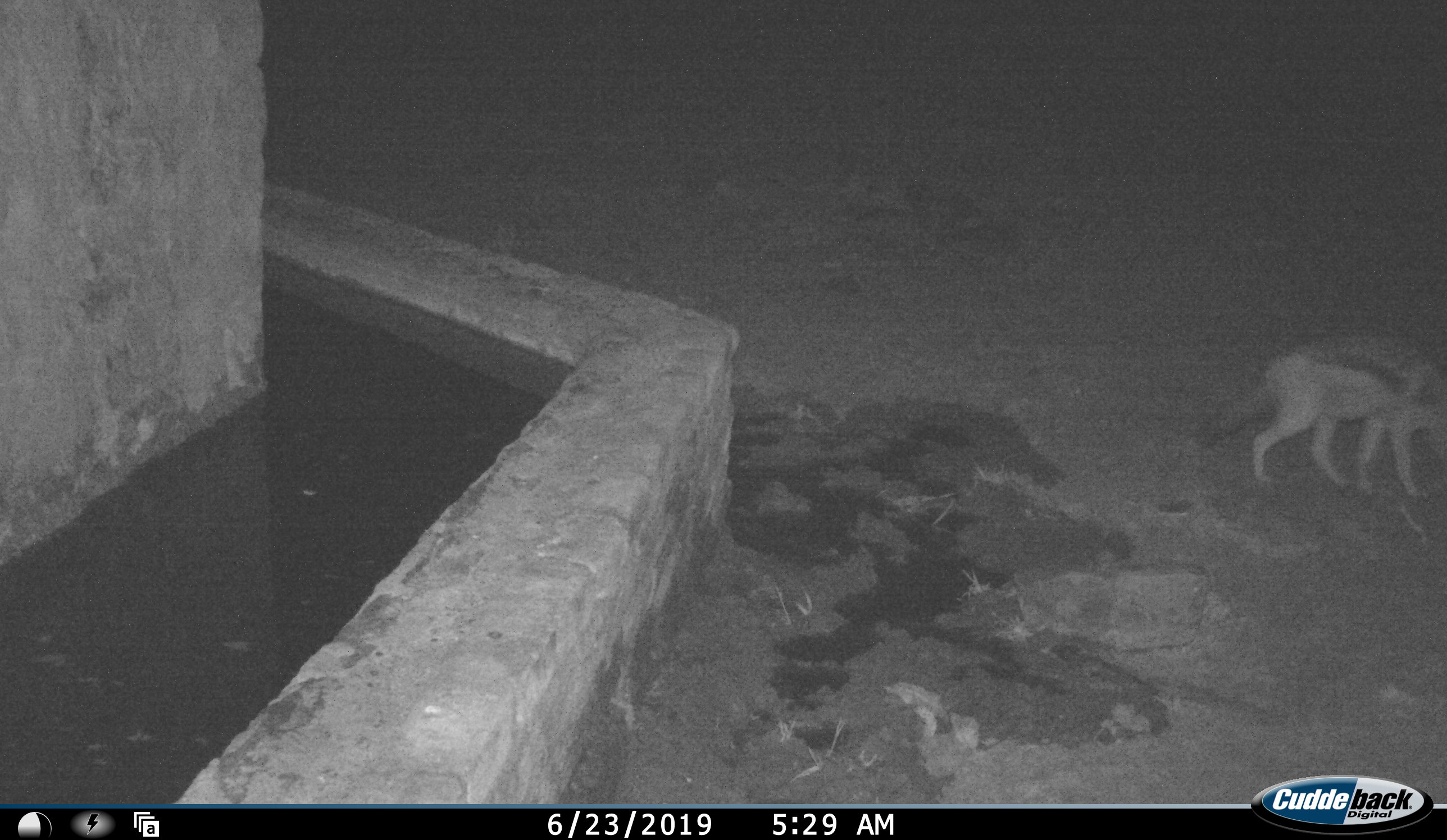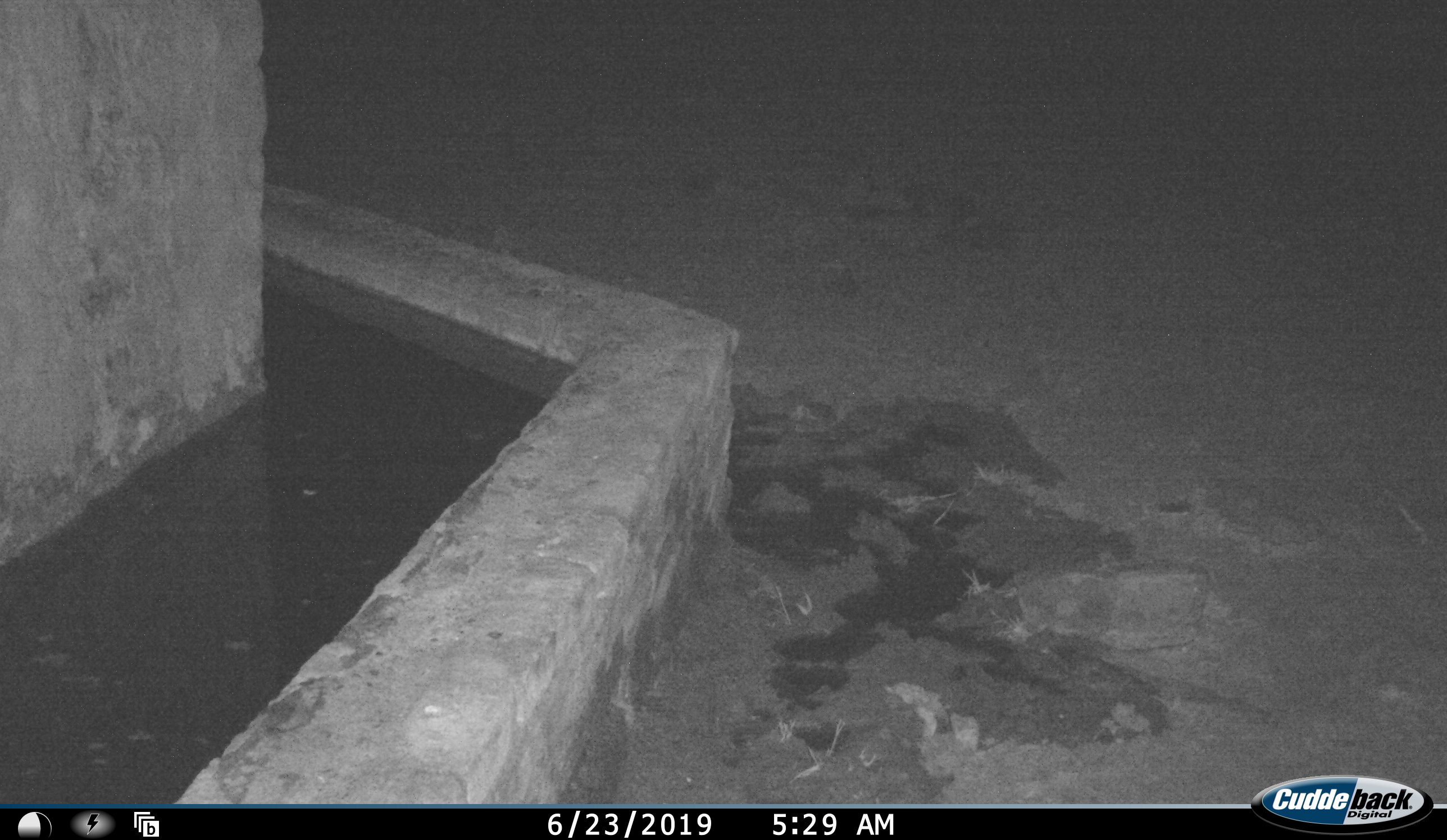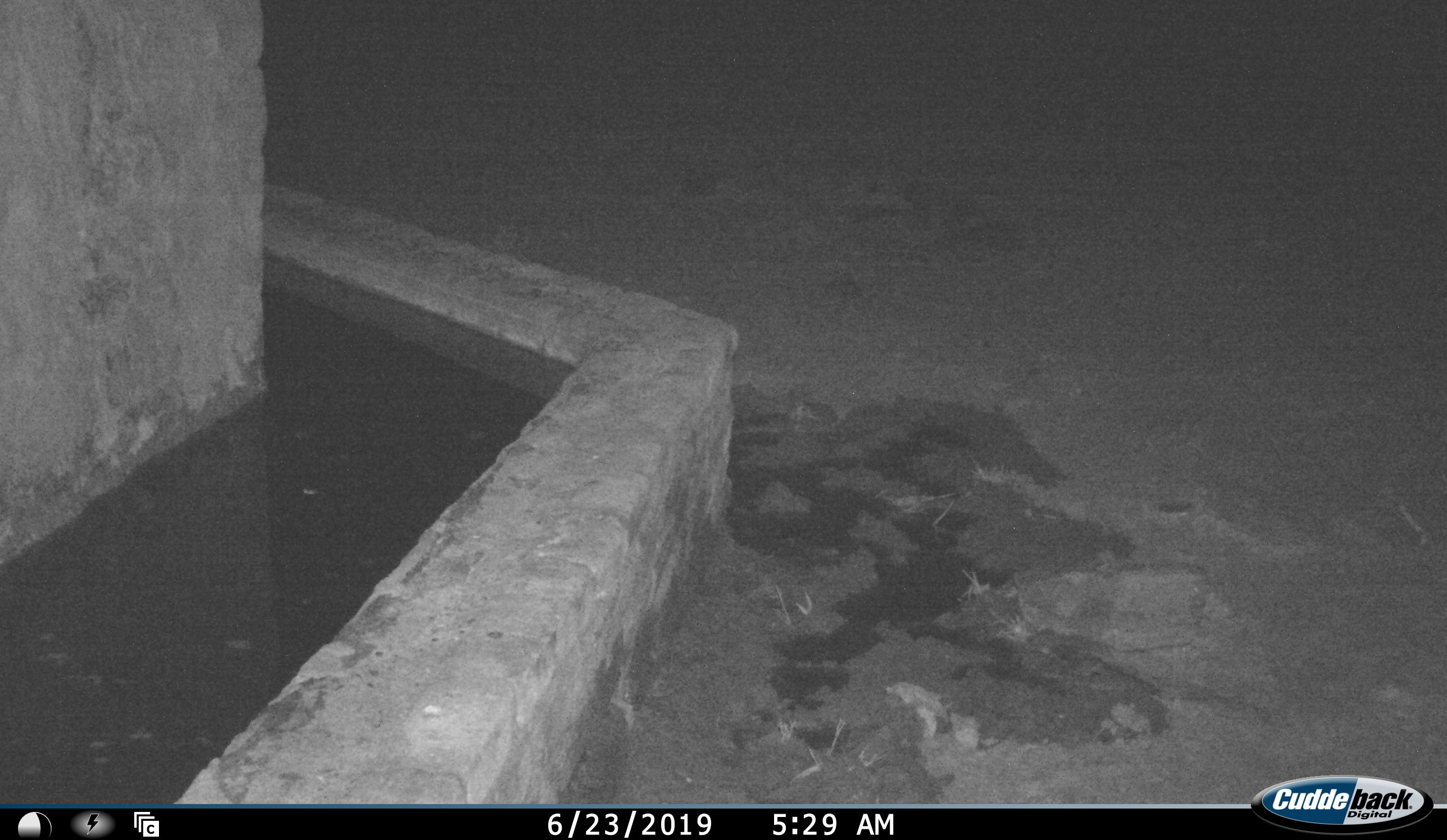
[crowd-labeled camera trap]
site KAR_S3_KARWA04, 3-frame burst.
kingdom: Animalia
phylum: Chordata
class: Mammalia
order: Carnivora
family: Canidae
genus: Lupulella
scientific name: Lupulella mesomelas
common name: black-backed jackal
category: jackalblackbacked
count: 1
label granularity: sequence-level